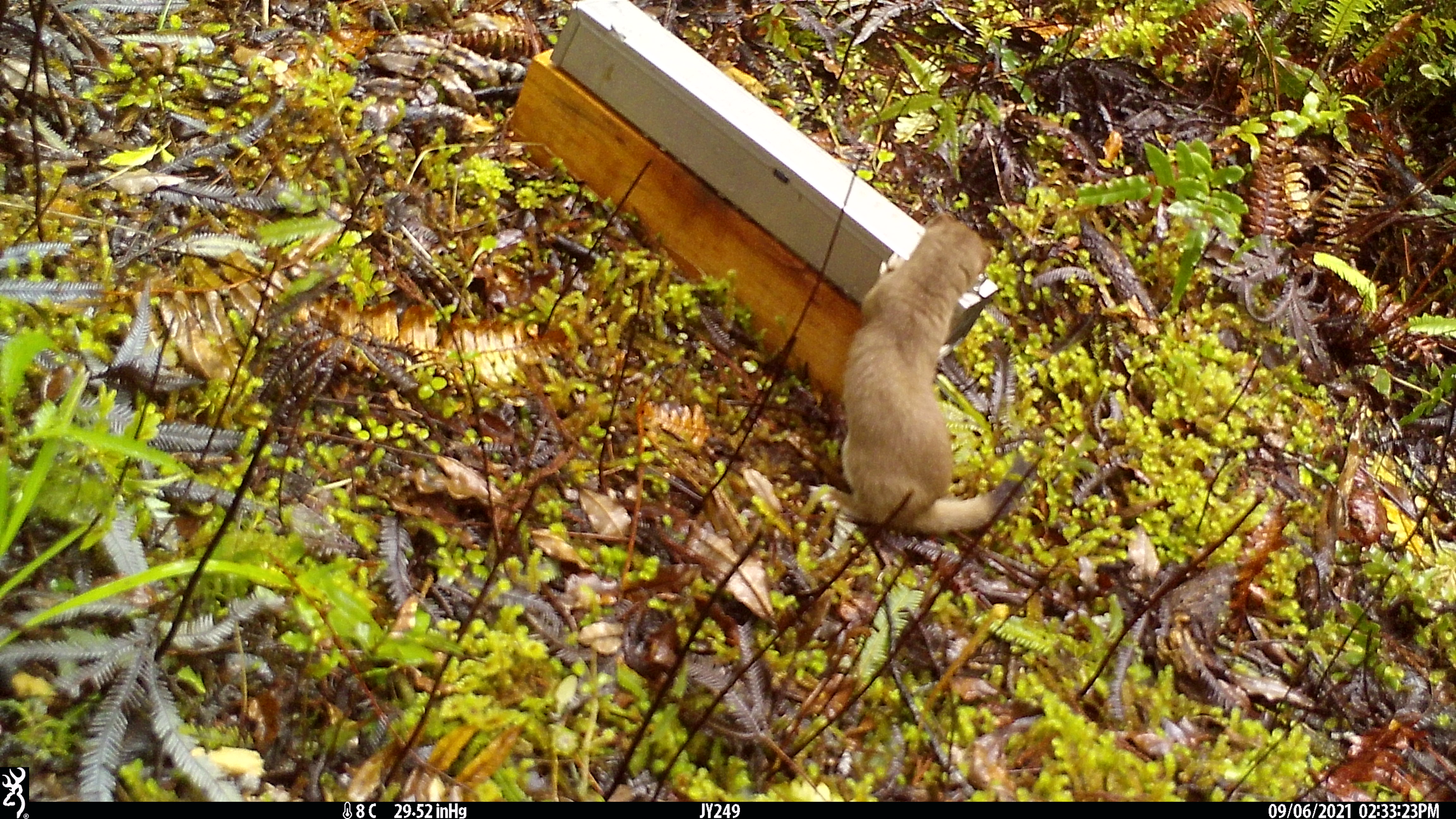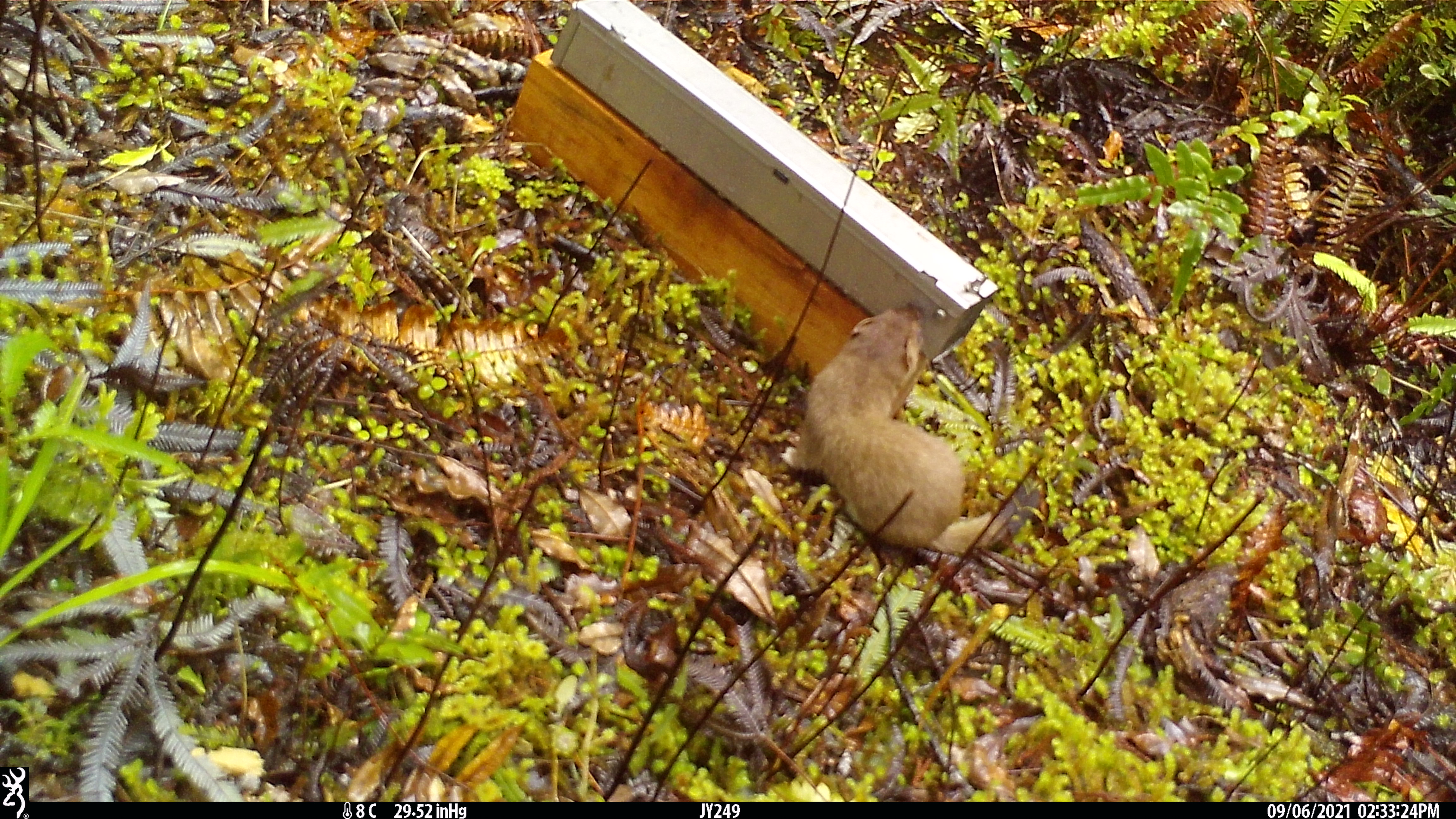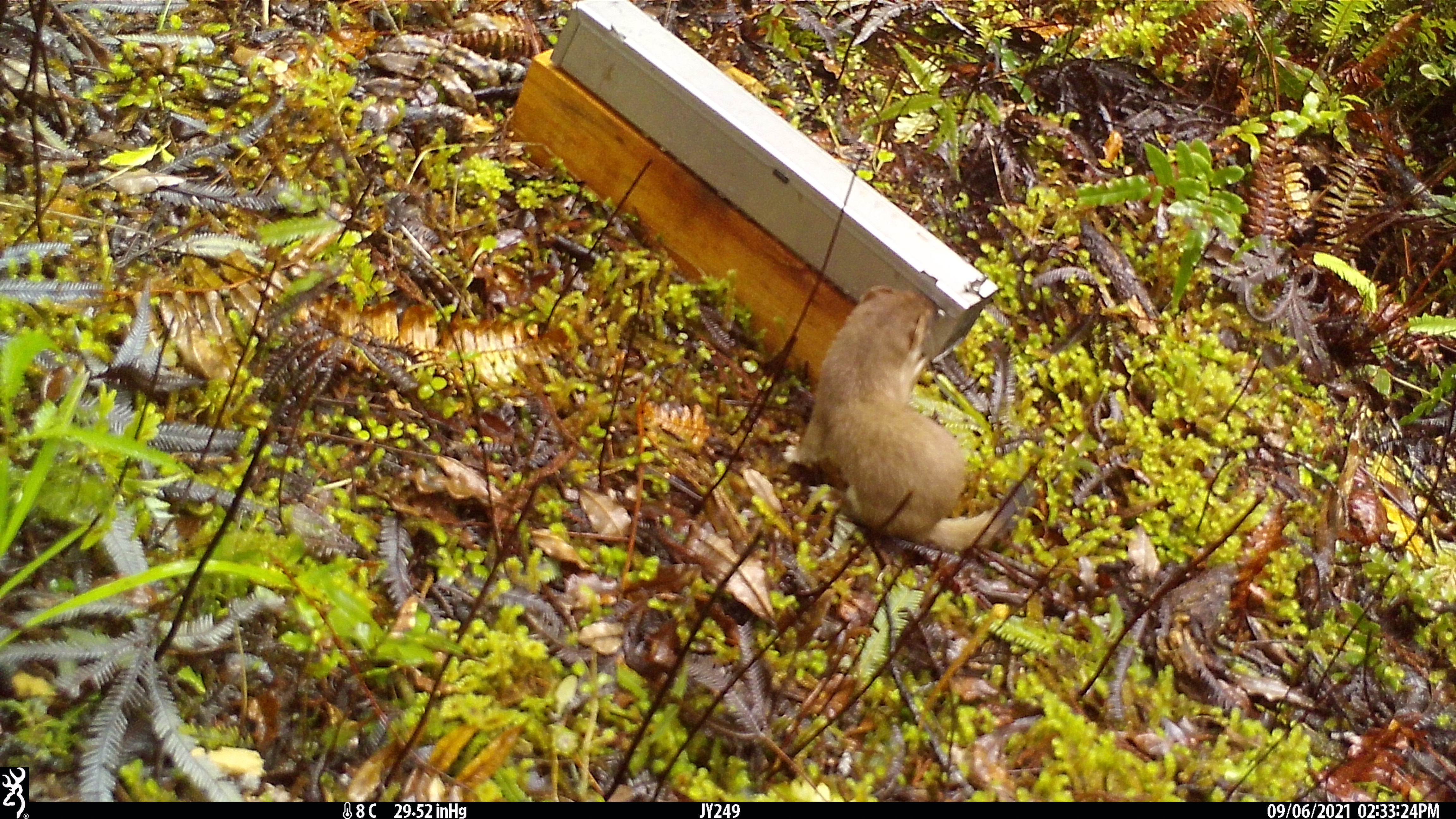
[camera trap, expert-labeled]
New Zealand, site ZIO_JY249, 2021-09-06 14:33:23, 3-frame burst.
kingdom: Animalia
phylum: Chordata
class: Mammalia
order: Carnivora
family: Mustelidae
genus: Mustela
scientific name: Mustela erminea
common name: stoat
Stoat (Mustela erminea).